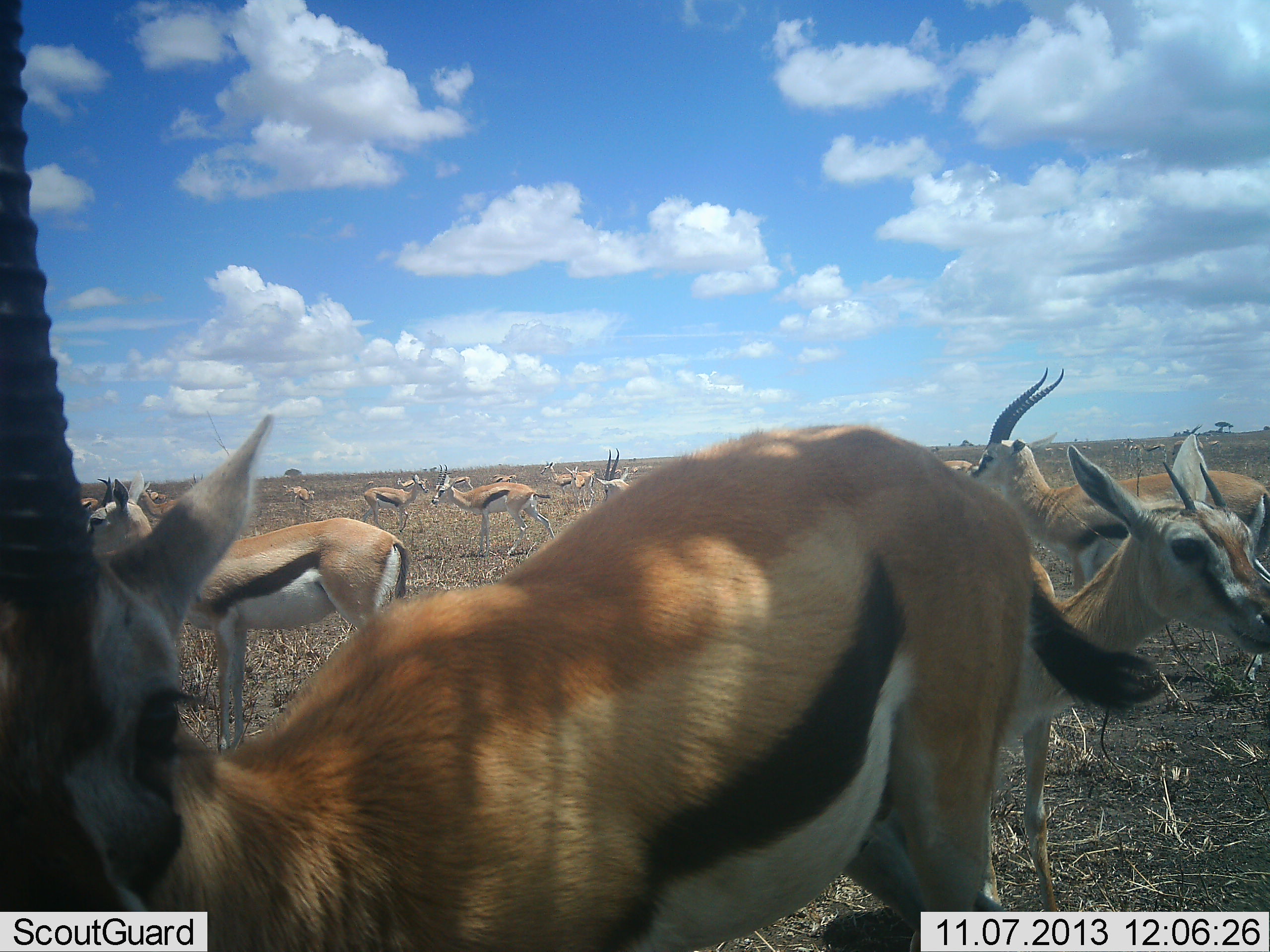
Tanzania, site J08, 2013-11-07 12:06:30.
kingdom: Animalia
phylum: Chordata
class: Mammalia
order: Artiodactyla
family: Bovidae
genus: Eudorcas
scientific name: Eudorcas thomsonii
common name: thomson's gazelle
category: gazellethomsons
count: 11-50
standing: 90%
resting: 3%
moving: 10%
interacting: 7%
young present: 0%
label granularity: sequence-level